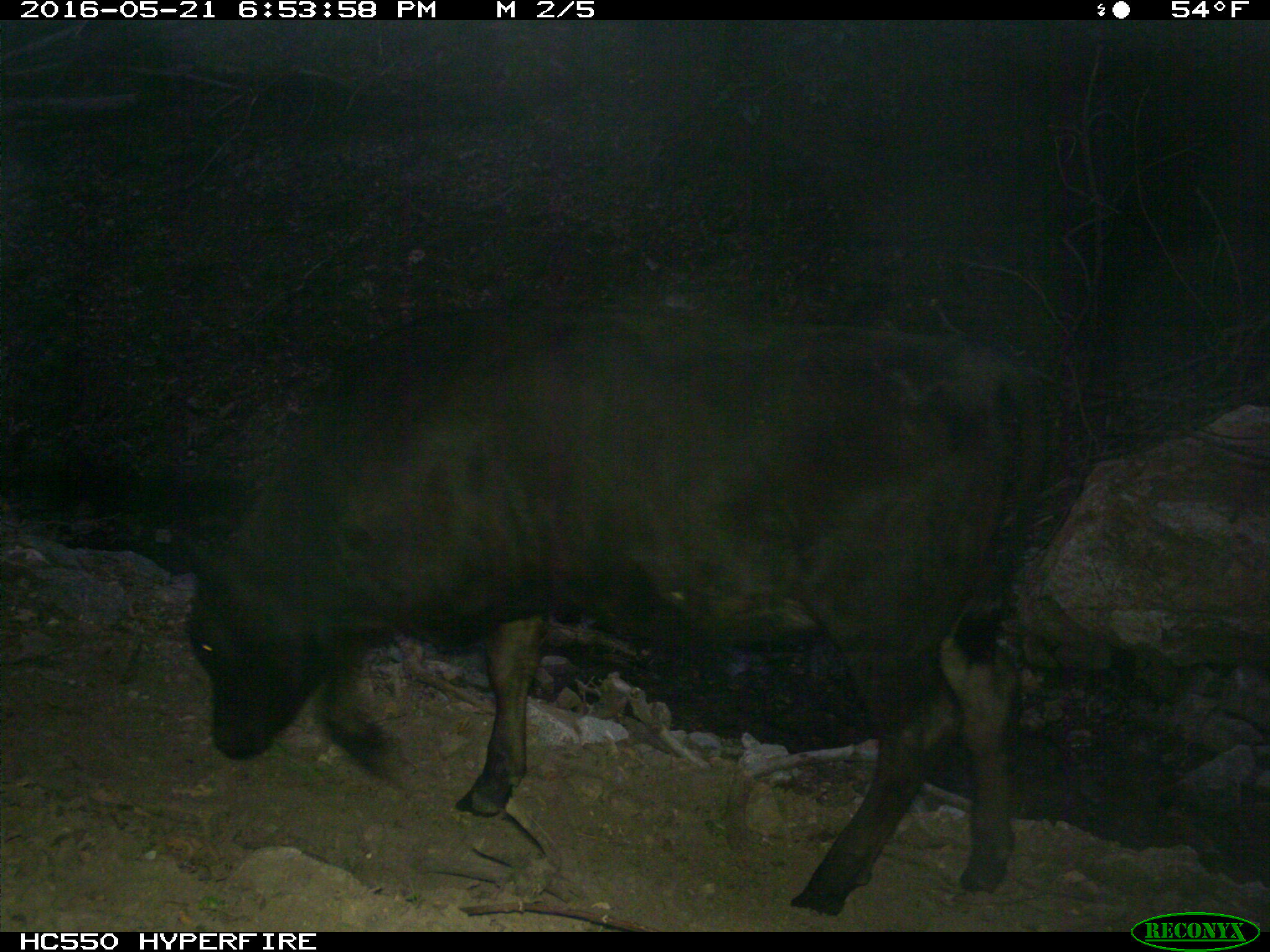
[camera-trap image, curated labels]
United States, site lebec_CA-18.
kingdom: Animalia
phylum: Chordata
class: Mammalia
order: Artiodactyla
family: Bovidae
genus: Bos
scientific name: Bos taurus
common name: domestic cow